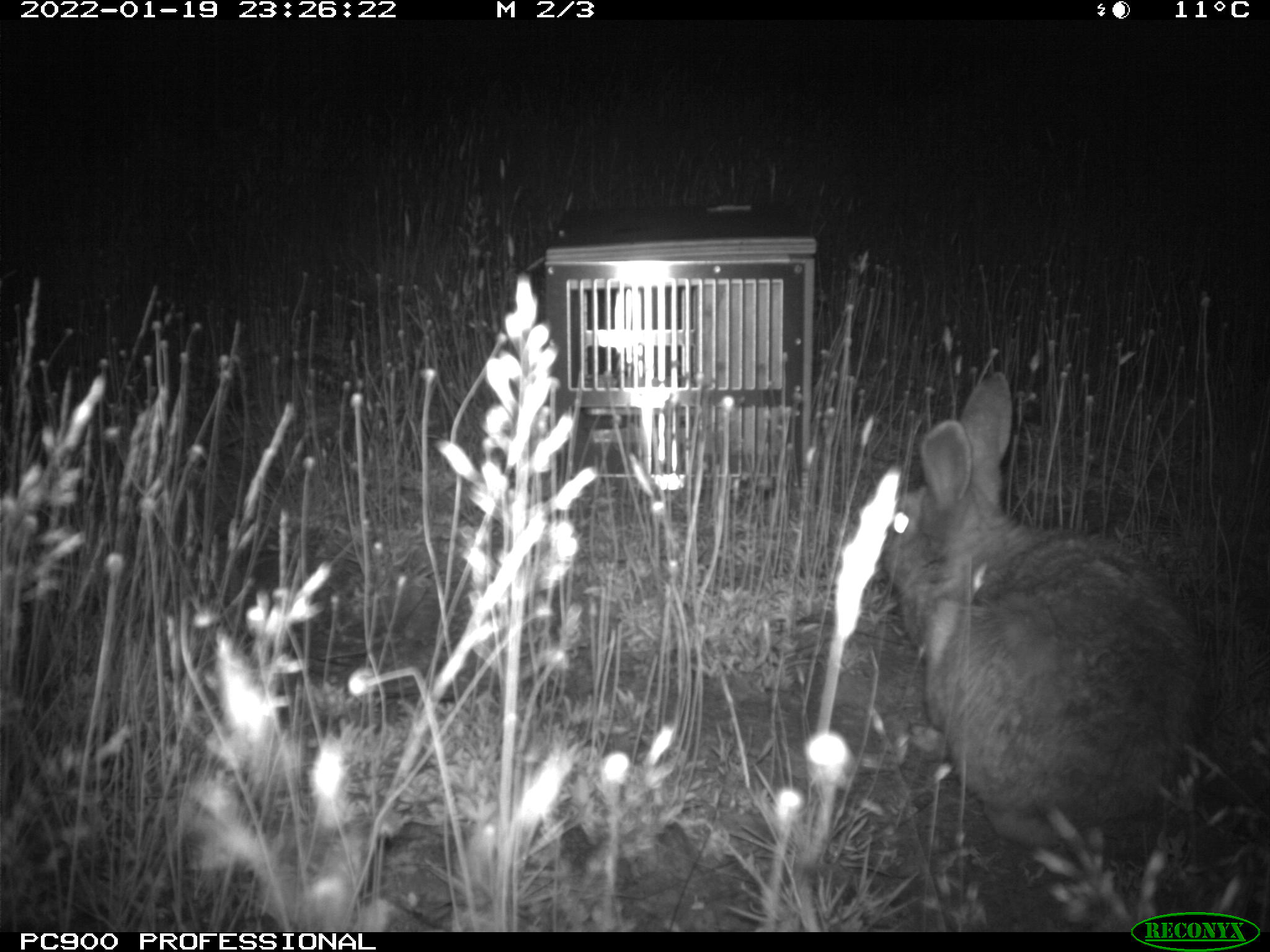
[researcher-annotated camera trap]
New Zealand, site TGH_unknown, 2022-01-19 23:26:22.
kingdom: Animalia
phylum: Chordata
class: Mammalia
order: Lagomorpha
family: Leporidae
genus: Oryctolagus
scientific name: Oryctolagus cuniculus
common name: european rabbit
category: rabbit